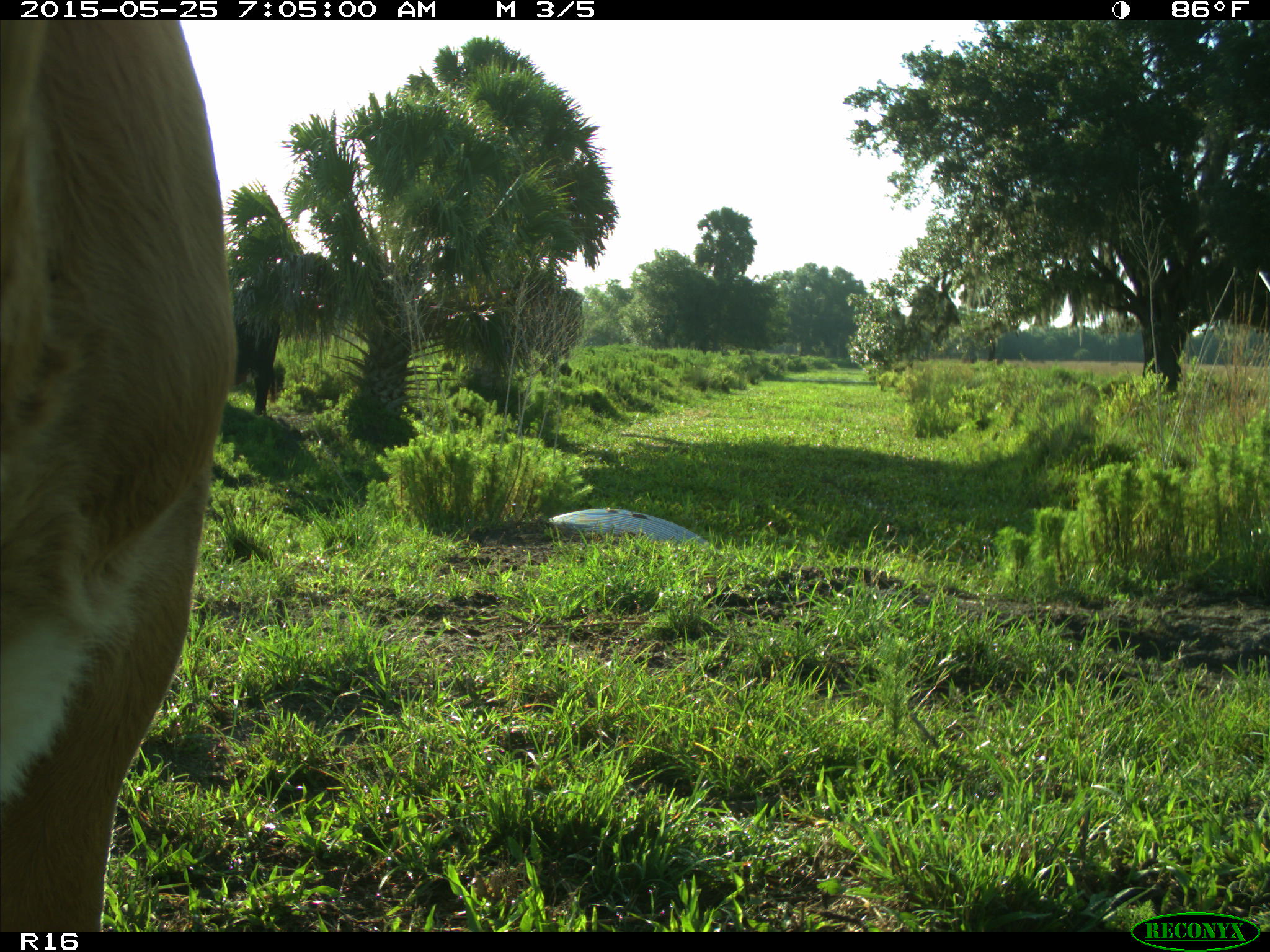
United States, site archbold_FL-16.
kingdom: Animalia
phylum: Chordata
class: Mammalia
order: Artiodactyla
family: Bovidae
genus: Bos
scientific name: Bos taurus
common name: domestic cow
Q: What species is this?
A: Bos taurus (domestic cow).